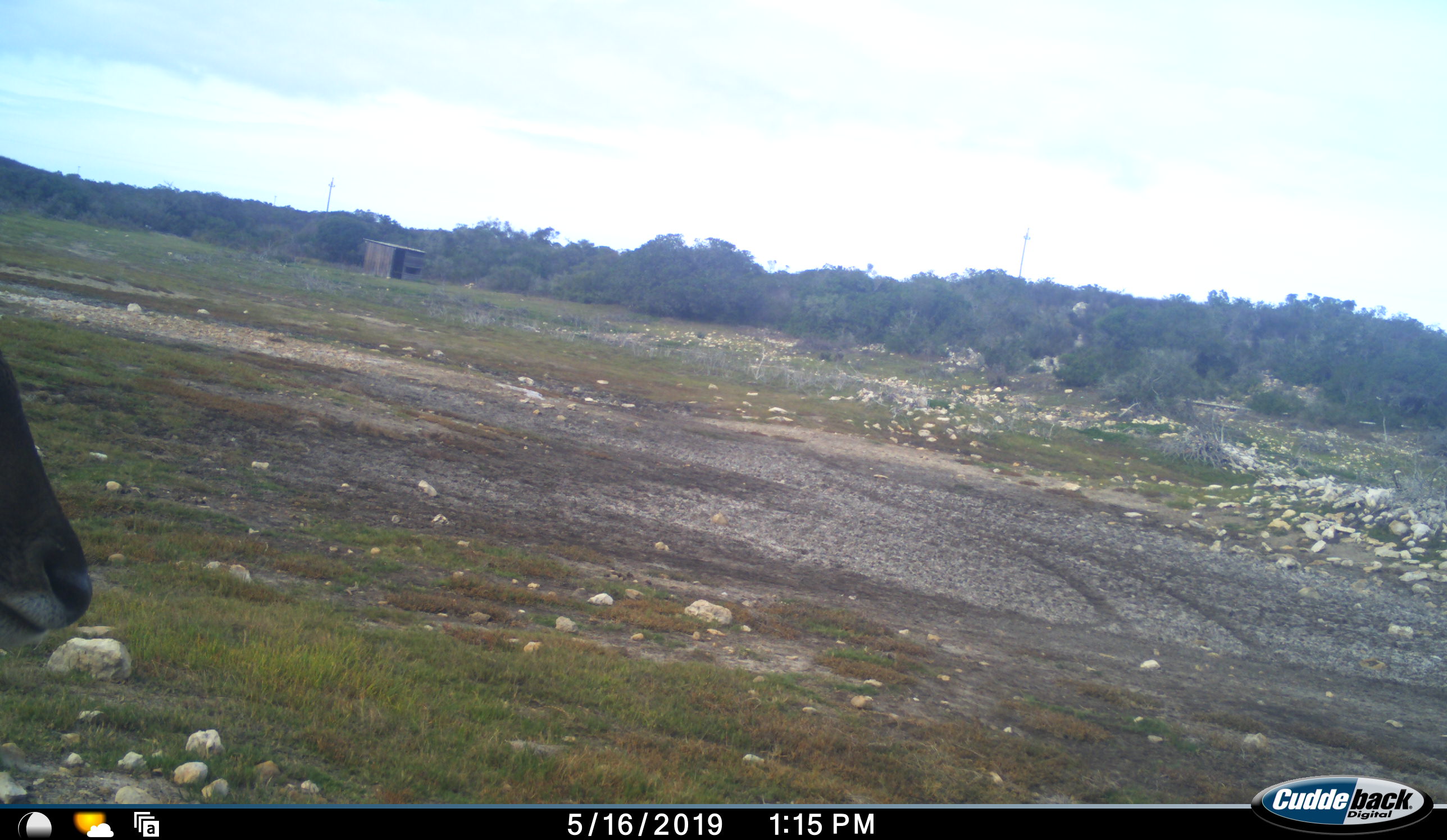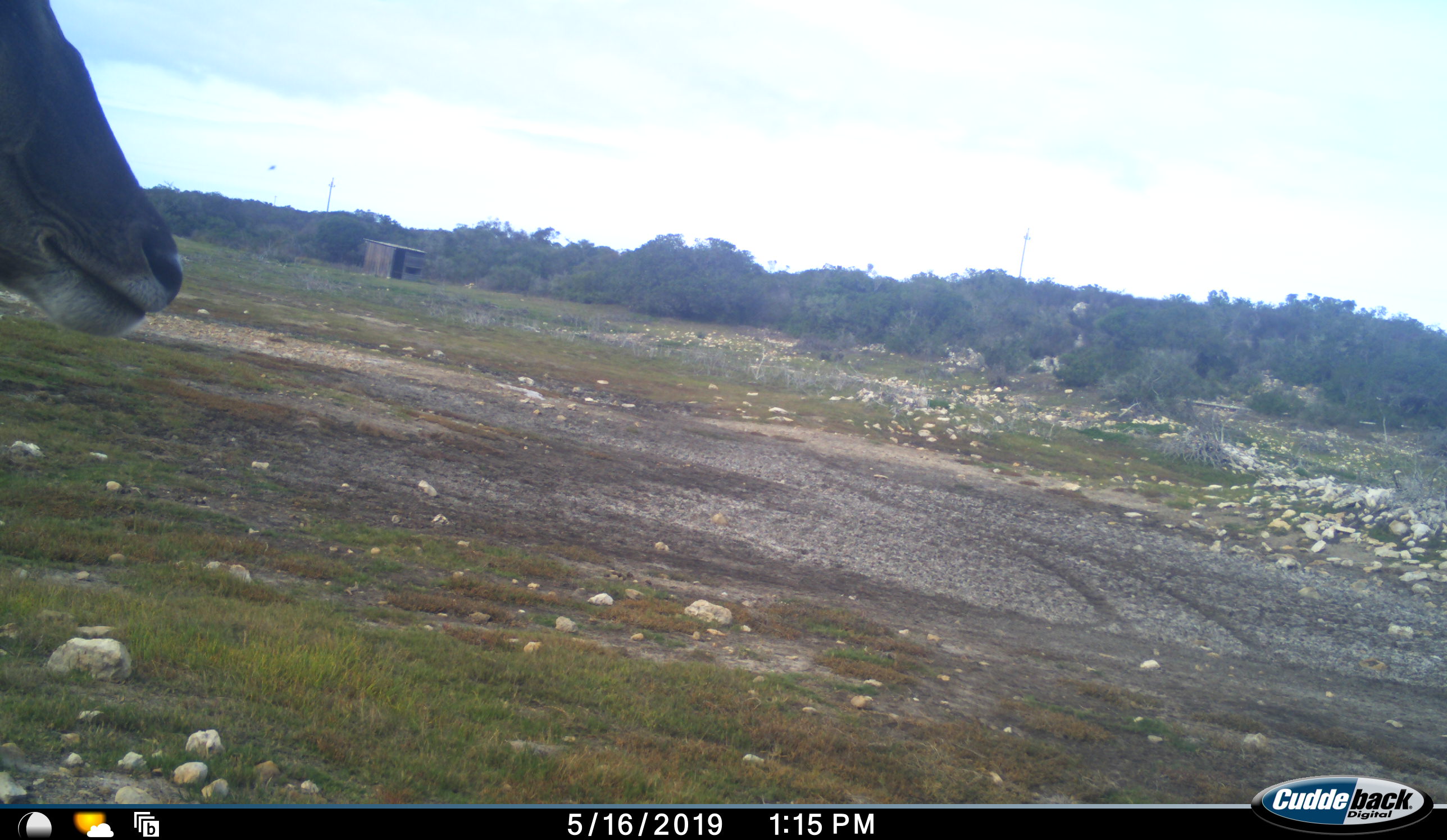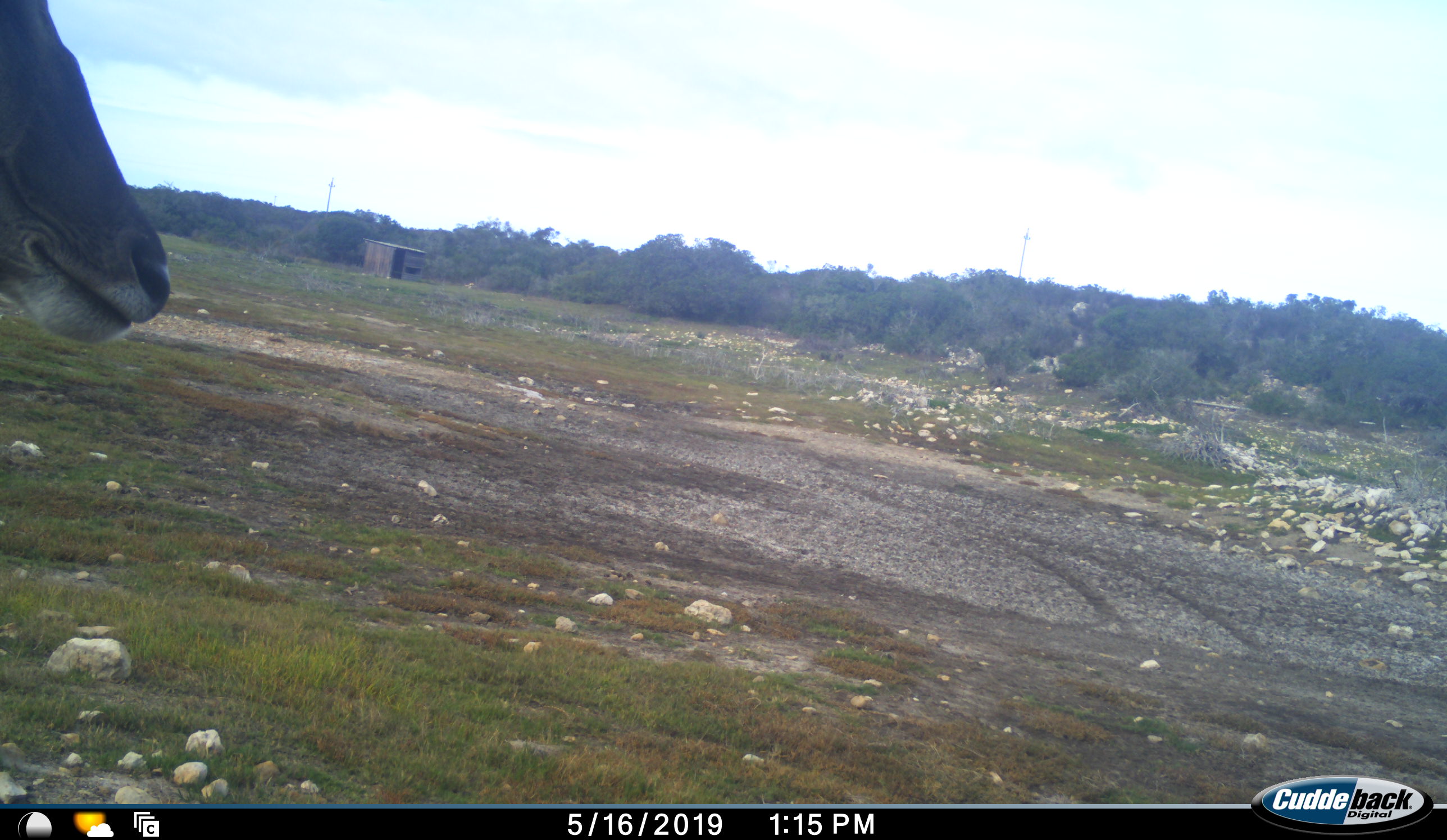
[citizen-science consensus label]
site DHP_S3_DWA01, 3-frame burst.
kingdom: Animalia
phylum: Chordata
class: Mammalia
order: Artiodactyla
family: Bovidae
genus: Tragelaphus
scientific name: Tragelaphus oryx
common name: eland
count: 1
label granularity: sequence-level